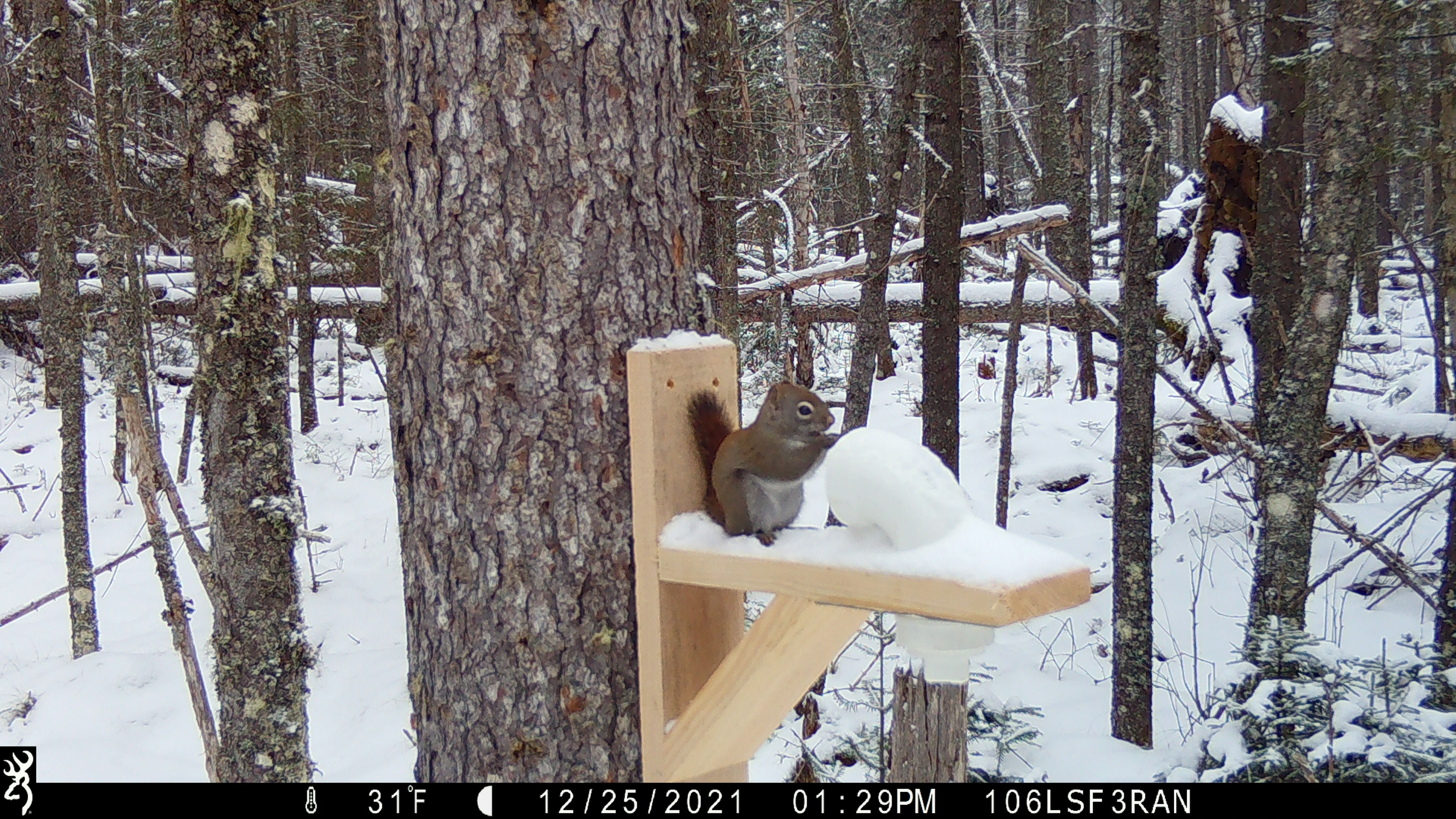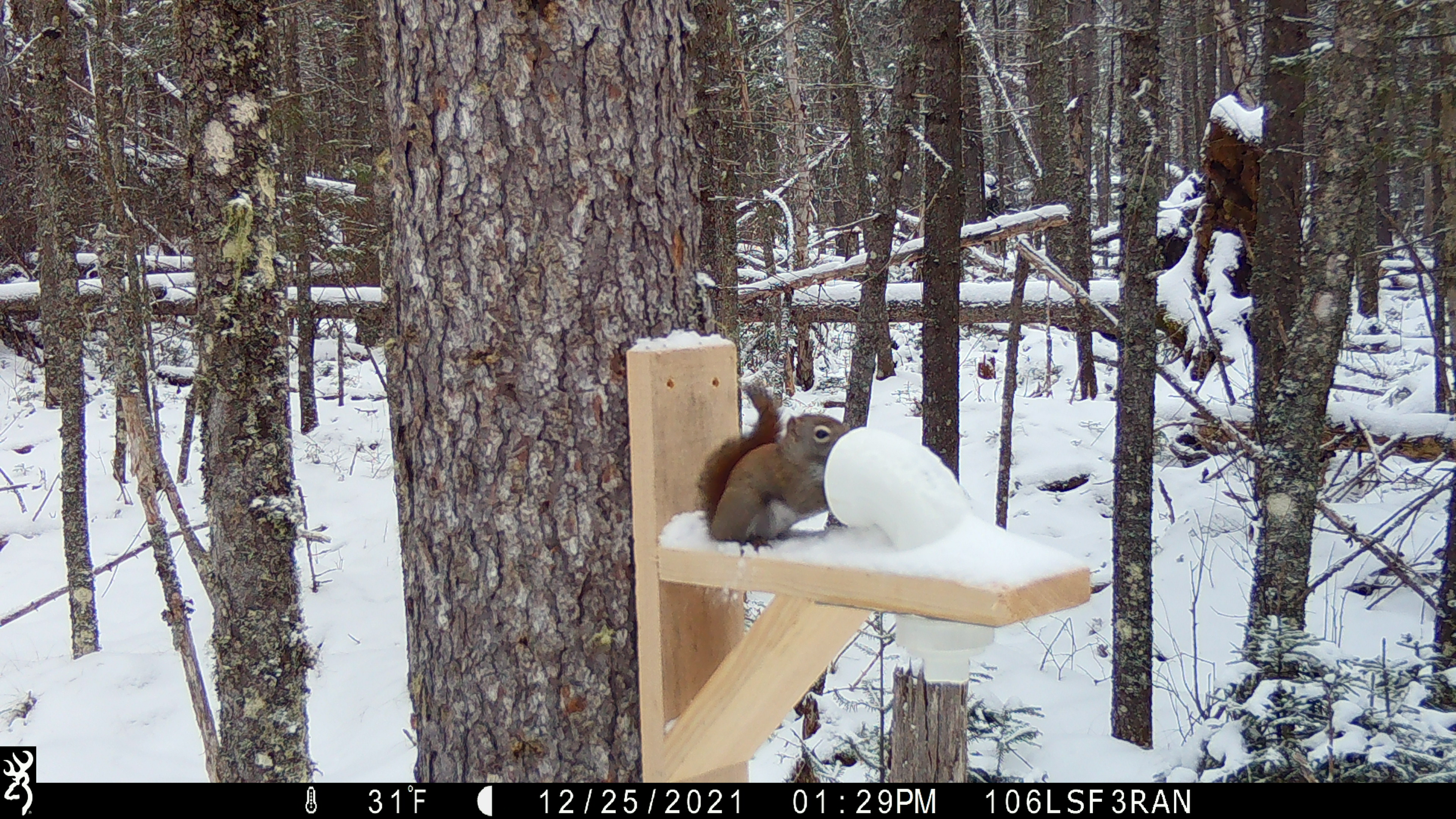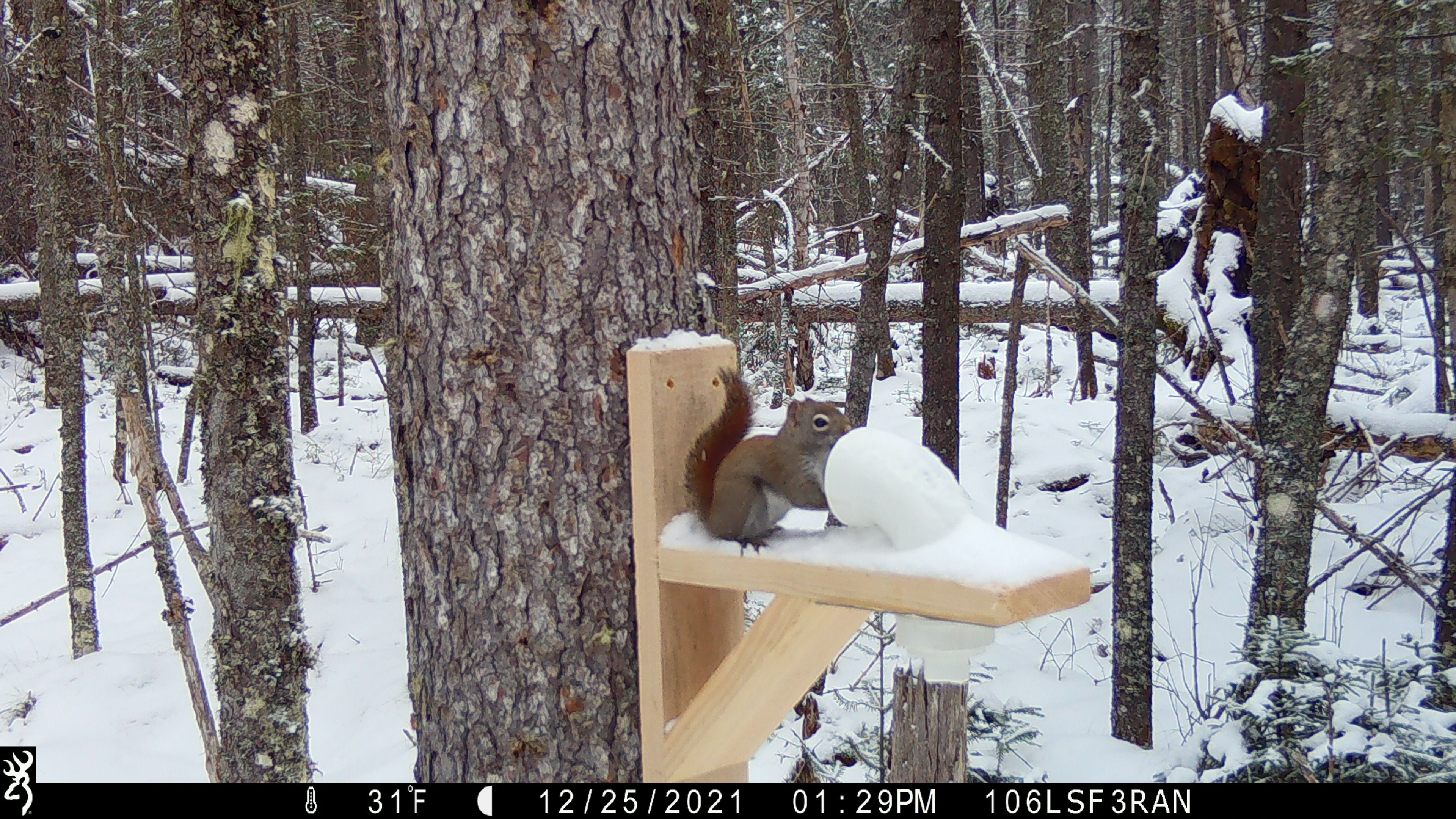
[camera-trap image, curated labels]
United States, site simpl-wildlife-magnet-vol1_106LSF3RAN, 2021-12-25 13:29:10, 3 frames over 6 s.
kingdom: Animalia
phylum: Chordata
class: Mammalia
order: Rodentia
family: Sciuridae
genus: Tamiasciurus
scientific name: Tamiasciurus hudsonicus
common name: red squirrel